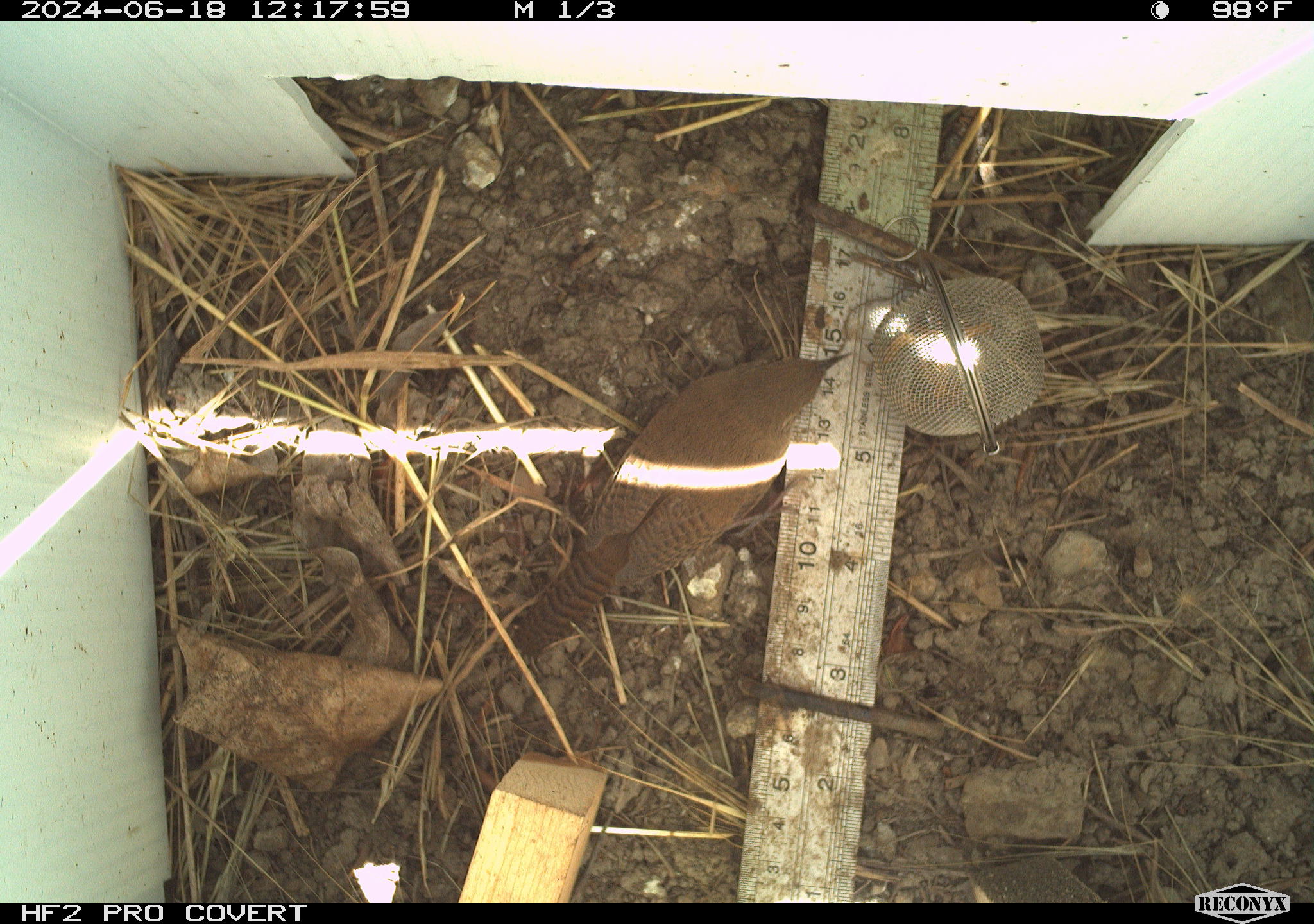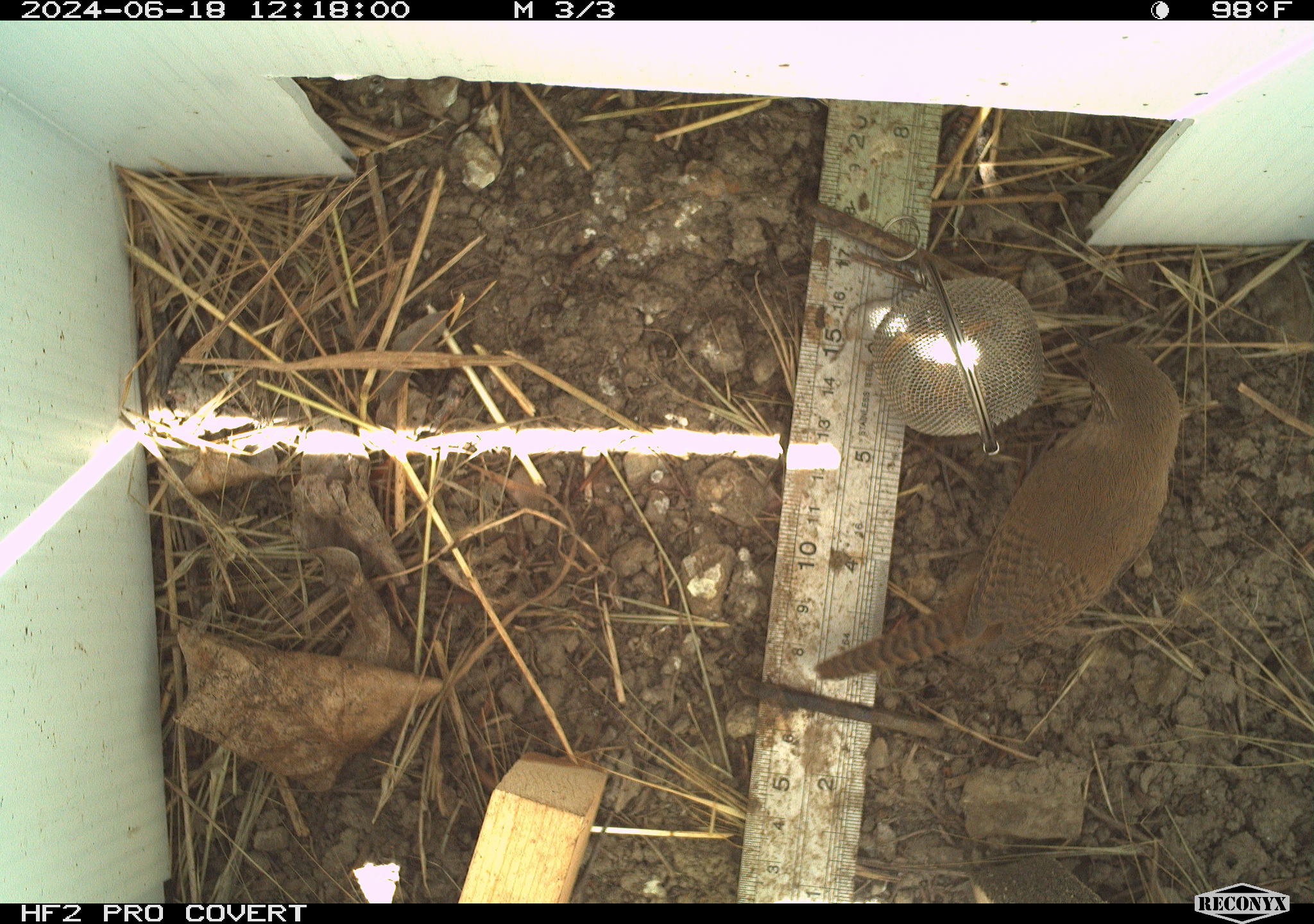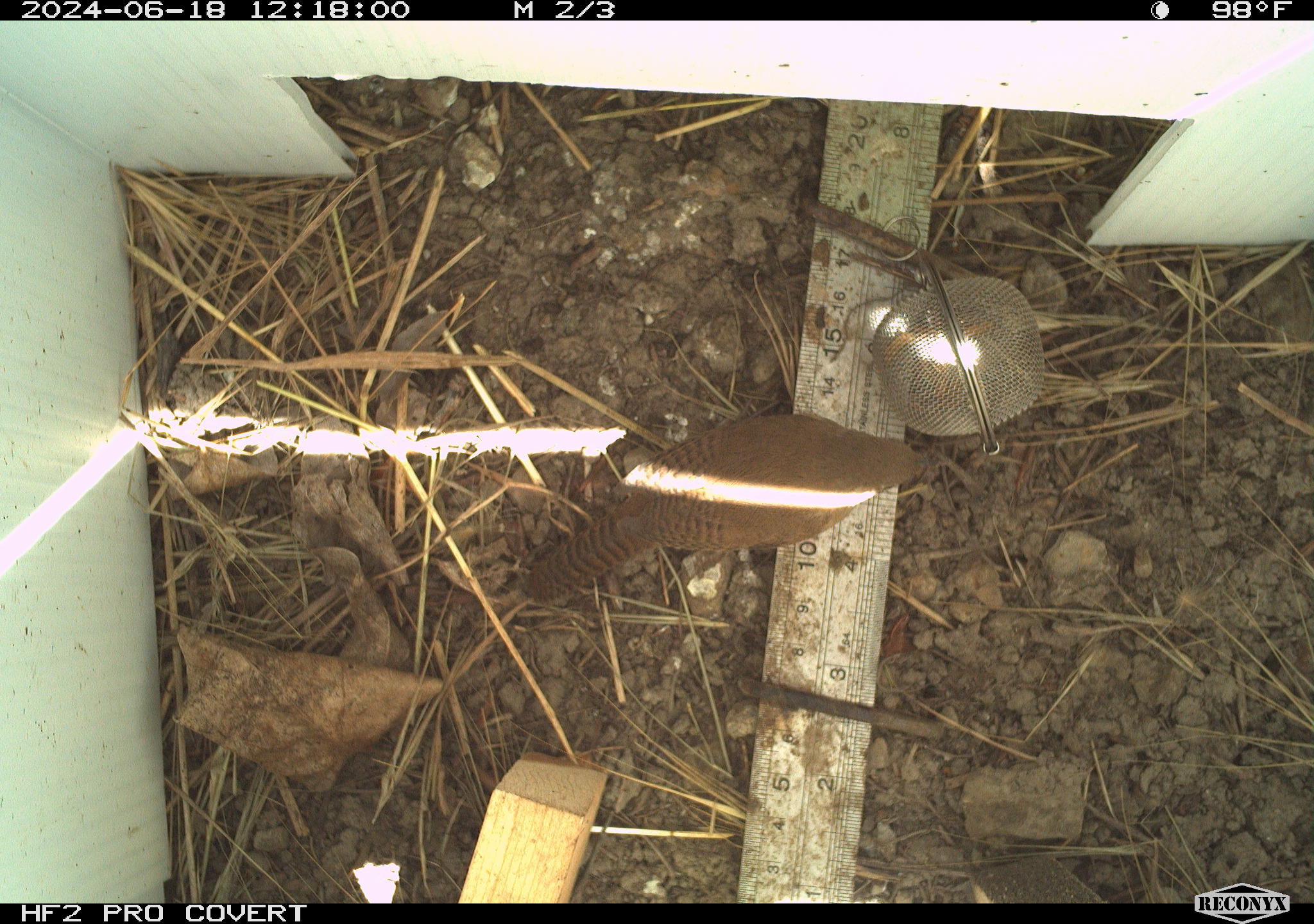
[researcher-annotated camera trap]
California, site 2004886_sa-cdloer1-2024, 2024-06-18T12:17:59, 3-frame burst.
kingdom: Animalia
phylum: Chordata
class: Aves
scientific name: Aves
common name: bird